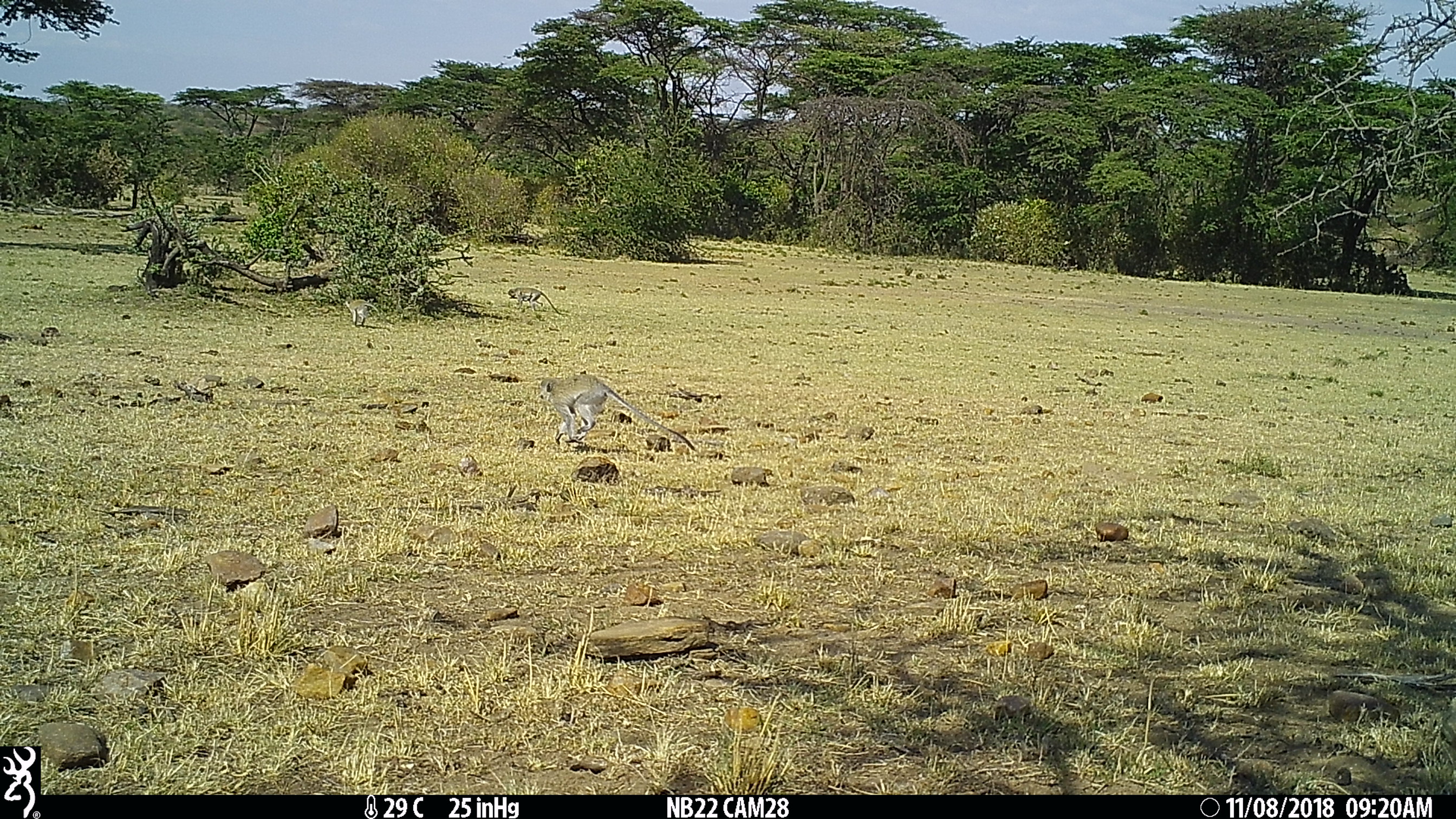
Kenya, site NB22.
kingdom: Animalia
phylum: Chordata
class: Mammalia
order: Primates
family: Cercopithecidae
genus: Chlorocebus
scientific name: Chlorocebus pygerythrus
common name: vervet monkey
Vervet monkey (Chlorocebus pygerythrus).